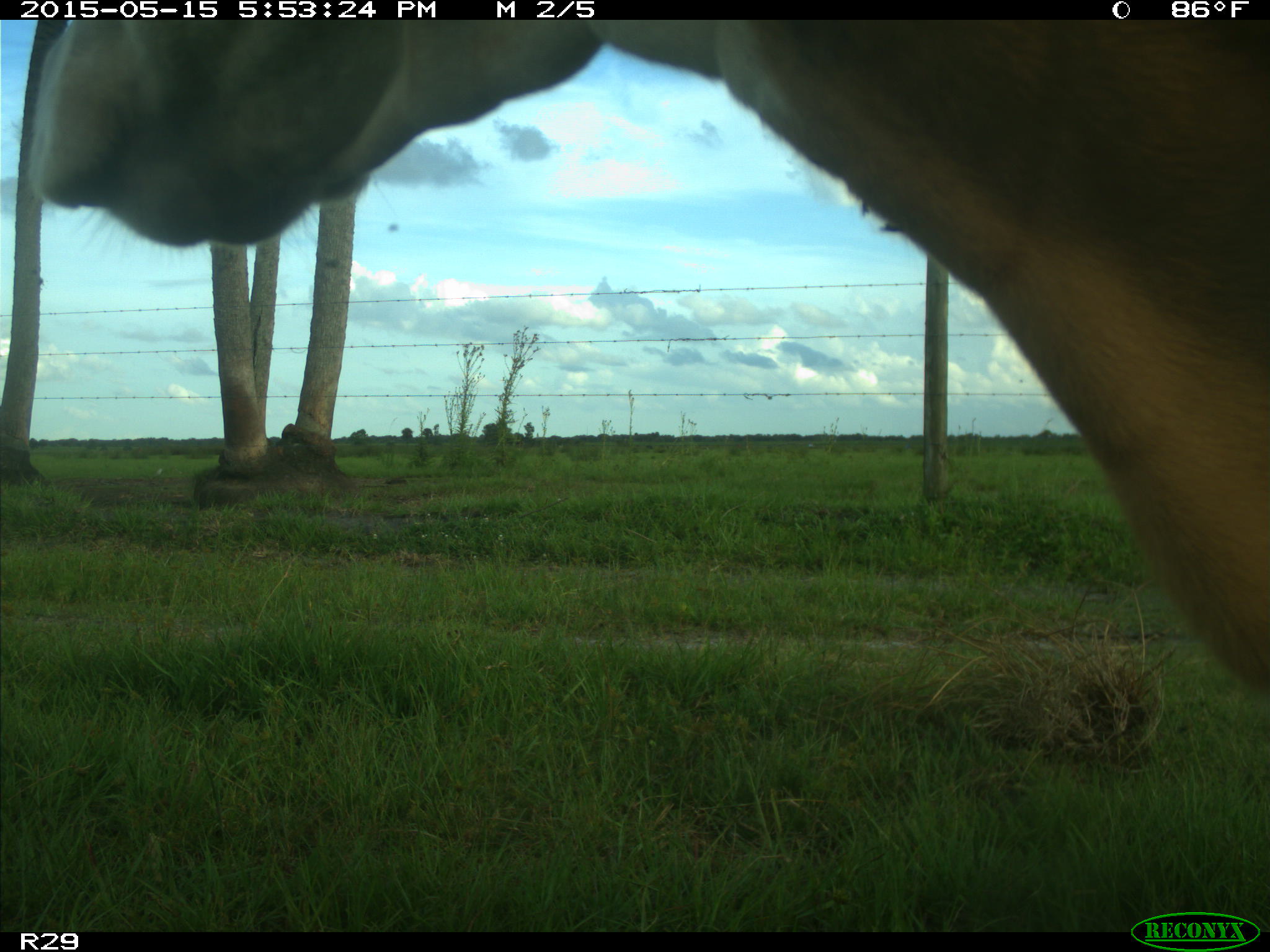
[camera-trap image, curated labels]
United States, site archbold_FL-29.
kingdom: Animalia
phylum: Chordata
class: Mammalia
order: Artiodactyla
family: Bovidae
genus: Bos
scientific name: Bos taurus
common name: domestic cow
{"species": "Bos taurus (domestic cow)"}